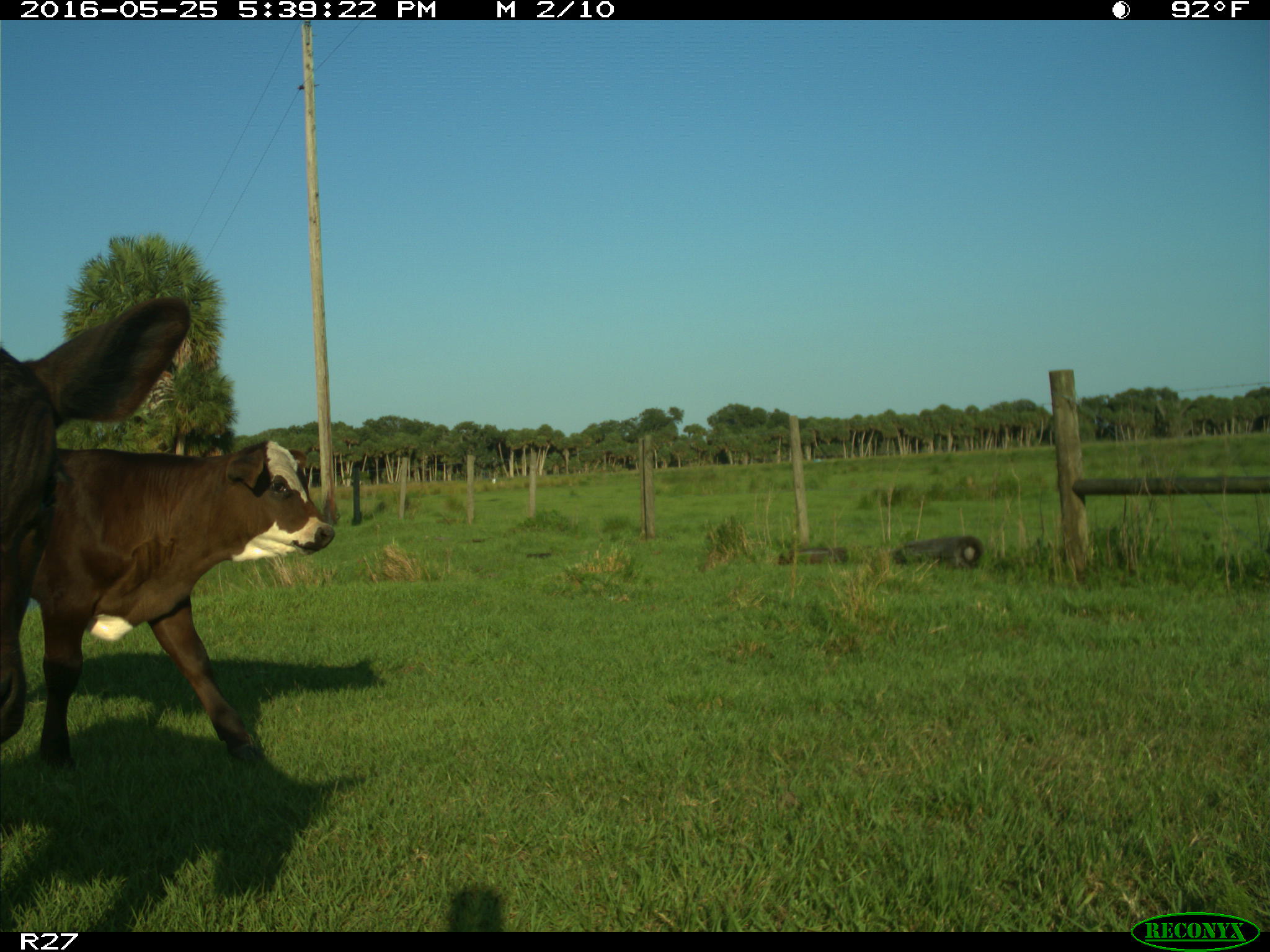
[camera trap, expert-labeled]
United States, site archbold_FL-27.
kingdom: Animalia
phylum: Chordata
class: Mammalia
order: Artiodactyla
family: Bovidae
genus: Bos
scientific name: Bos taurus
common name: domestic cow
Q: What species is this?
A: Bos taurus (domestic cow).